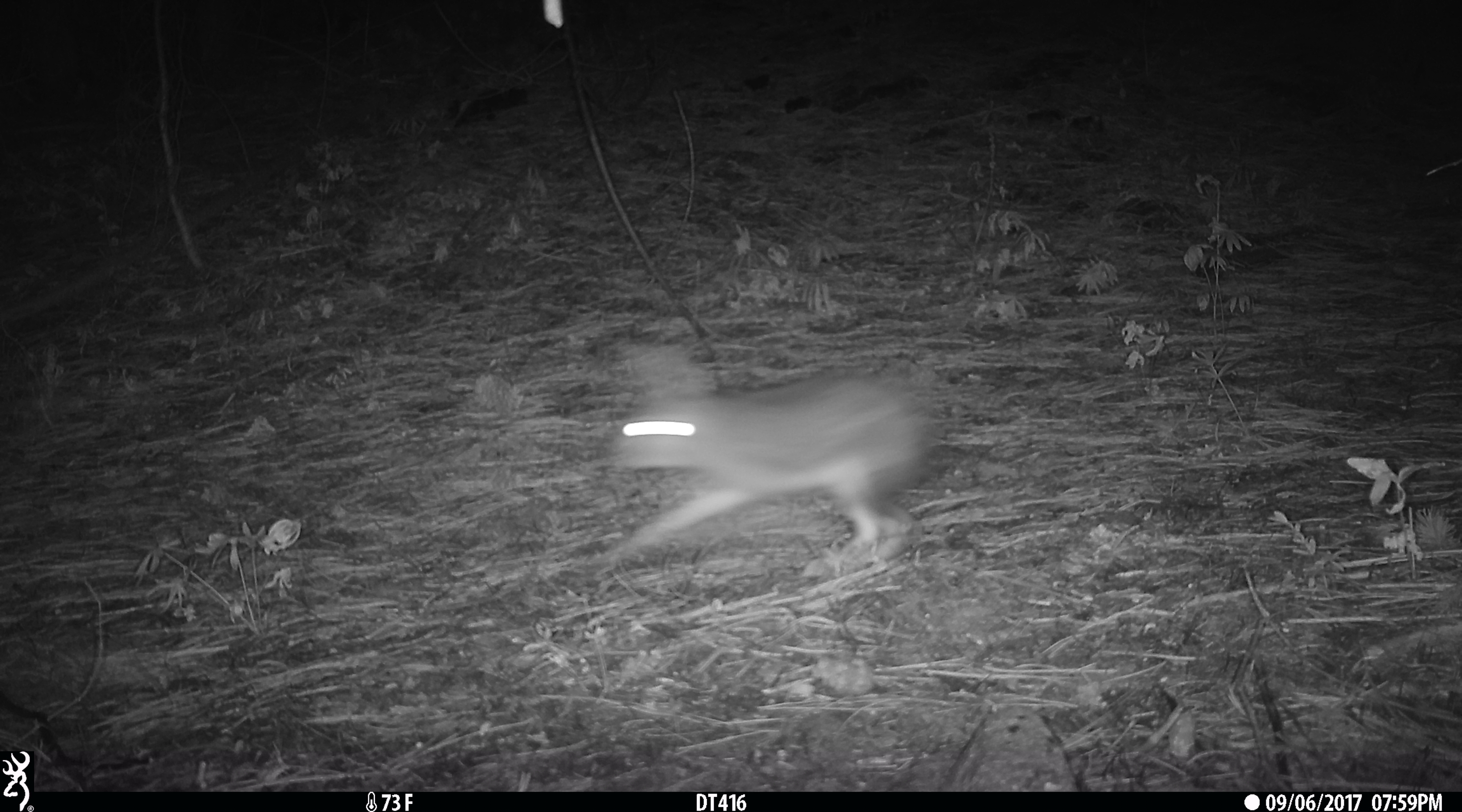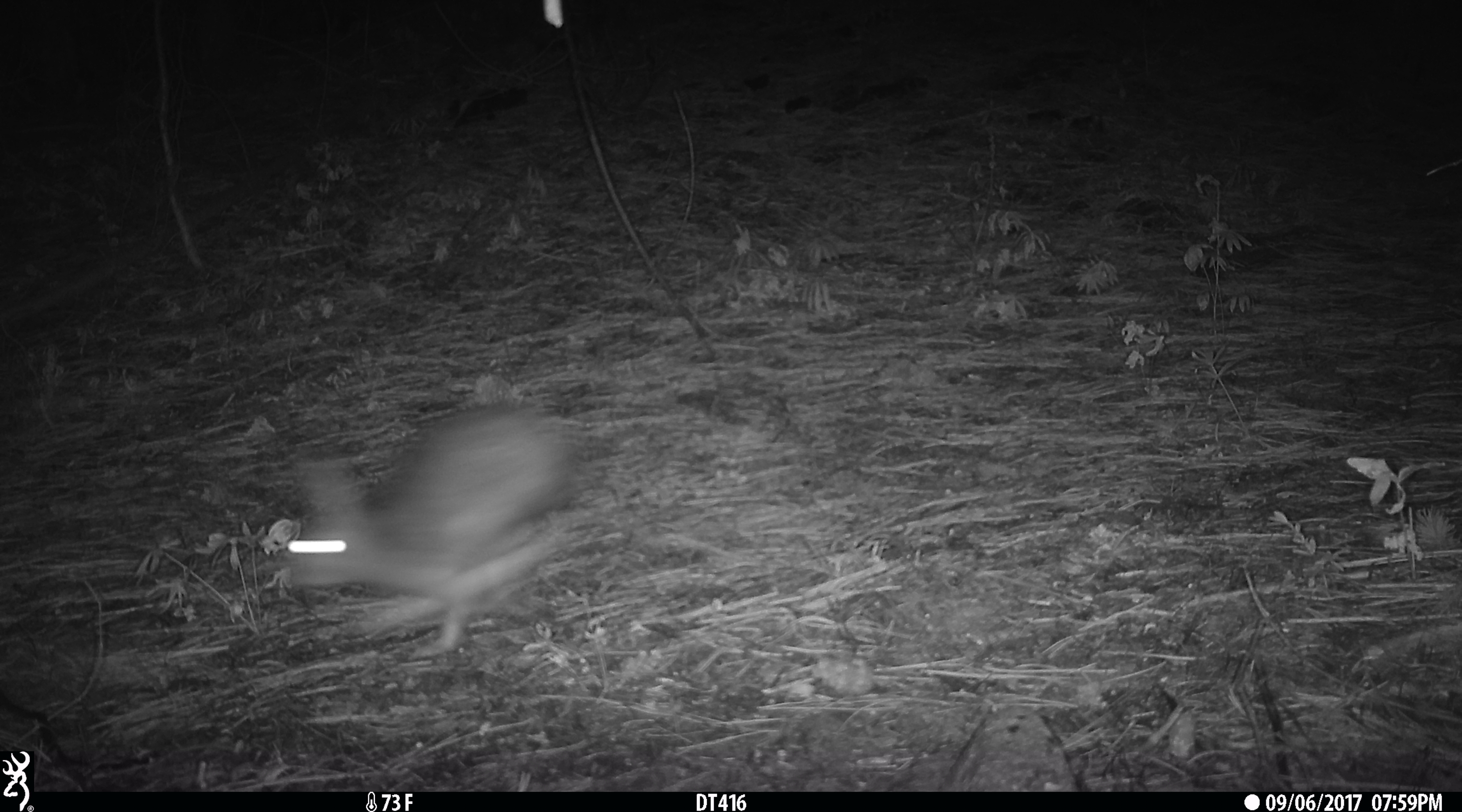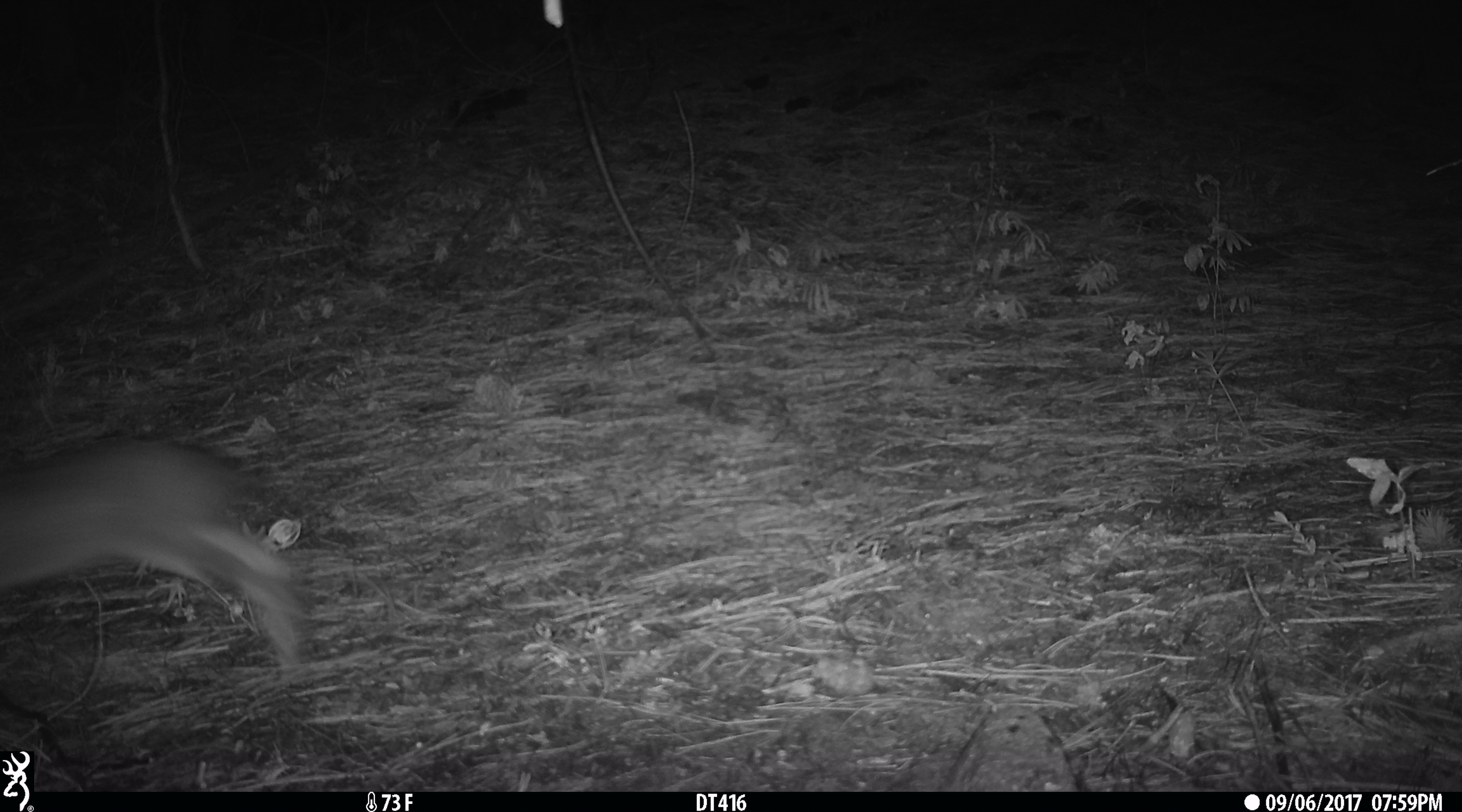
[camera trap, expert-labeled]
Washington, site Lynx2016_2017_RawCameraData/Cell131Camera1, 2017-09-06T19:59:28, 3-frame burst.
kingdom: Animalia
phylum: Chordata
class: Mammalia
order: Lagomorpha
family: Leporidae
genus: Lepus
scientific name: Lepus americanus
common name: snowshoe hare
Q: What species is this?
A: Lepus americanus (snowshoe hare).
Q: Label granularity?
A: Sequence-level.